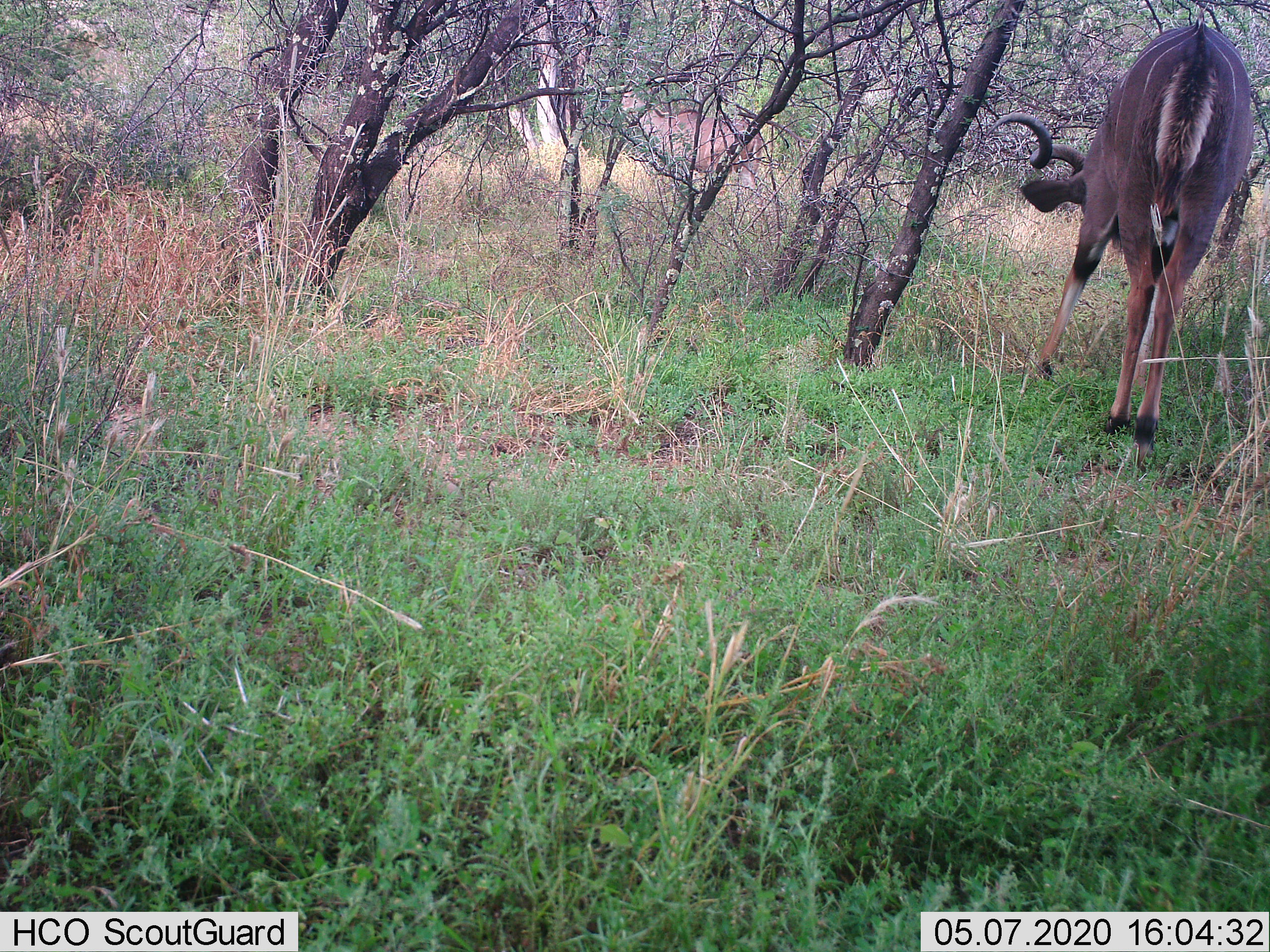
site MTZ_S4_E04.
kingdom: Animalia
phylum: Chordata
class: Mammalia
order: Artiodactyla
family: Bovidae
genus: Tragelaphus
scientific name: Tragelaphus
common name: kudu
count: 1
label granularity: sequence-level